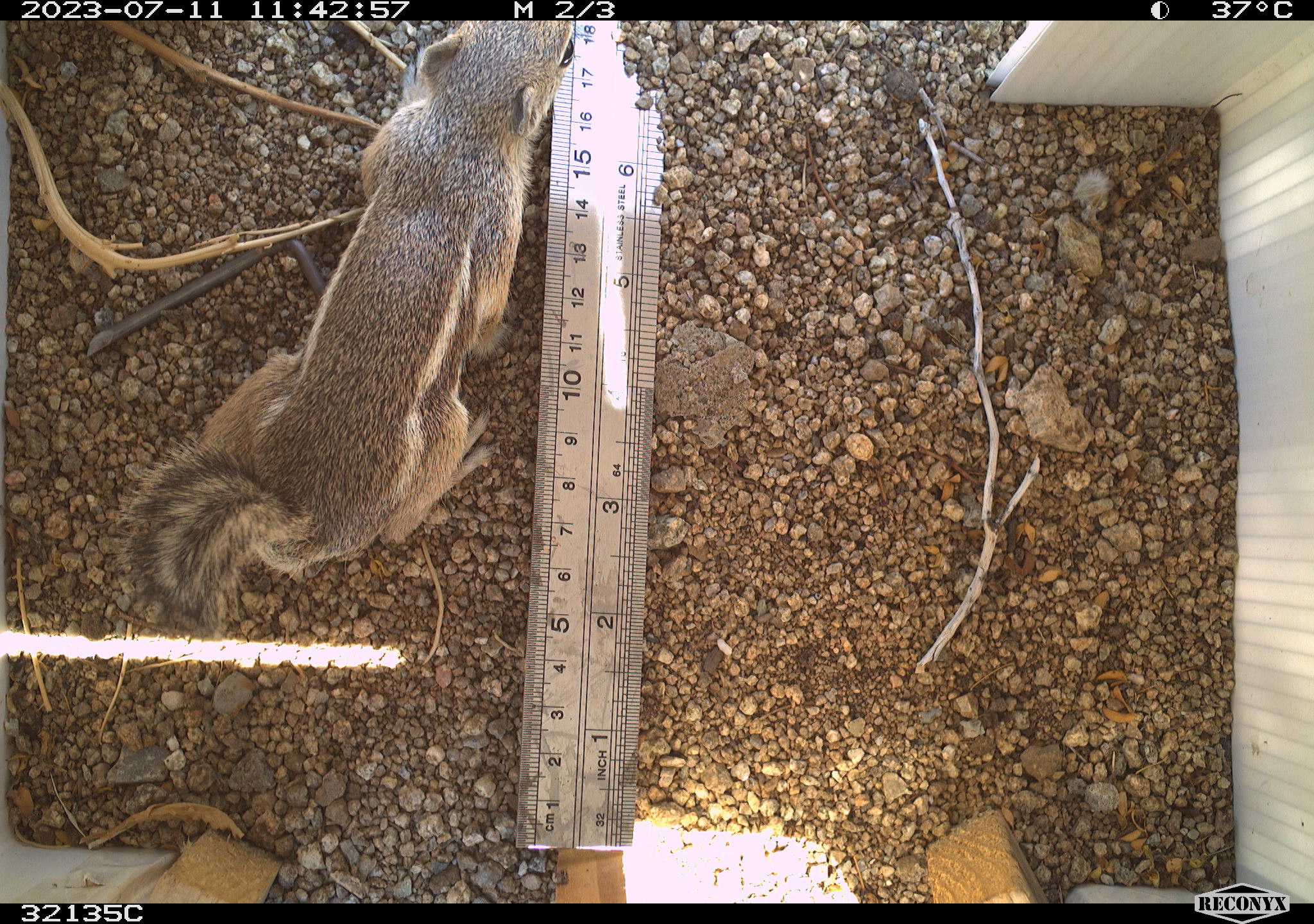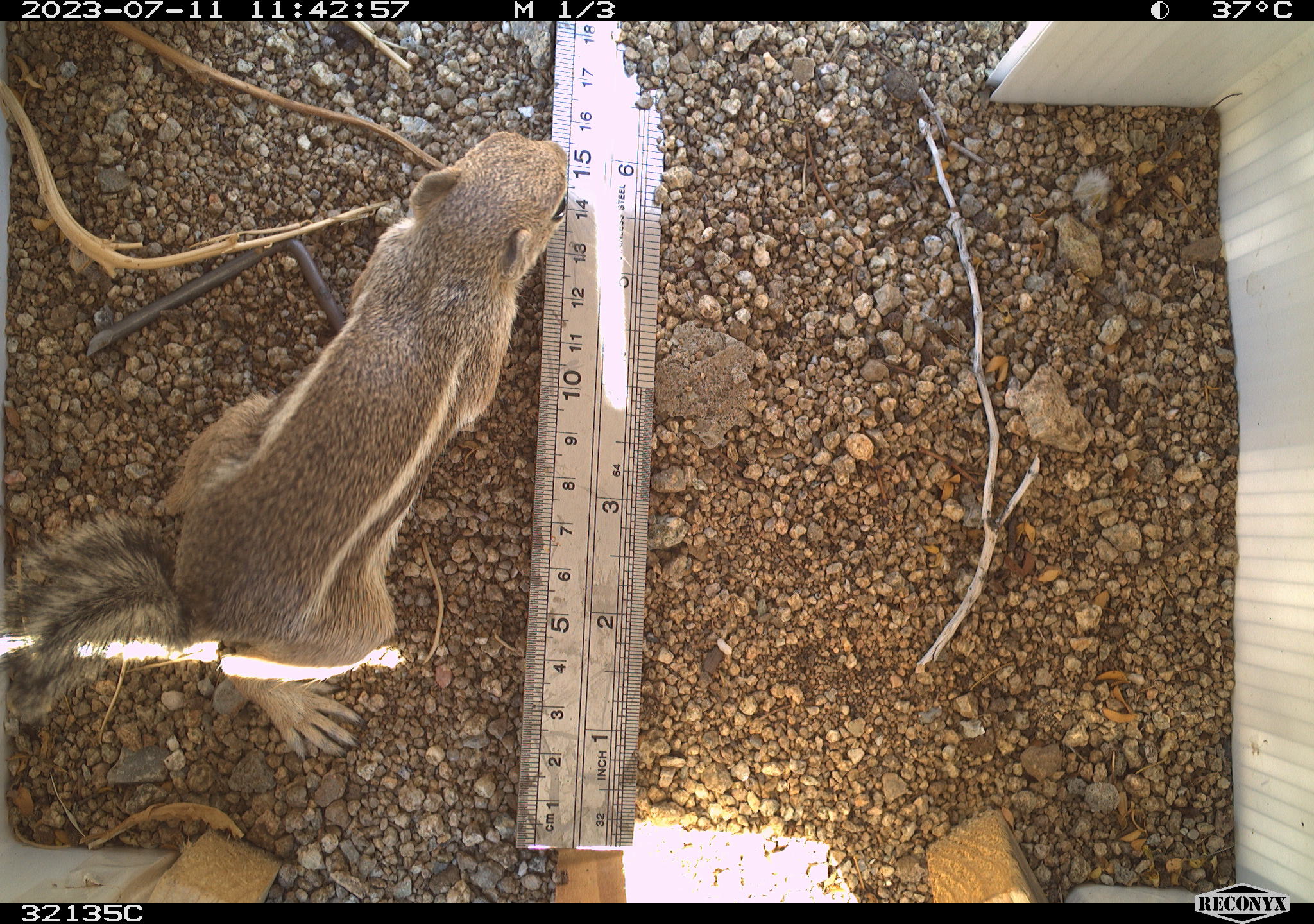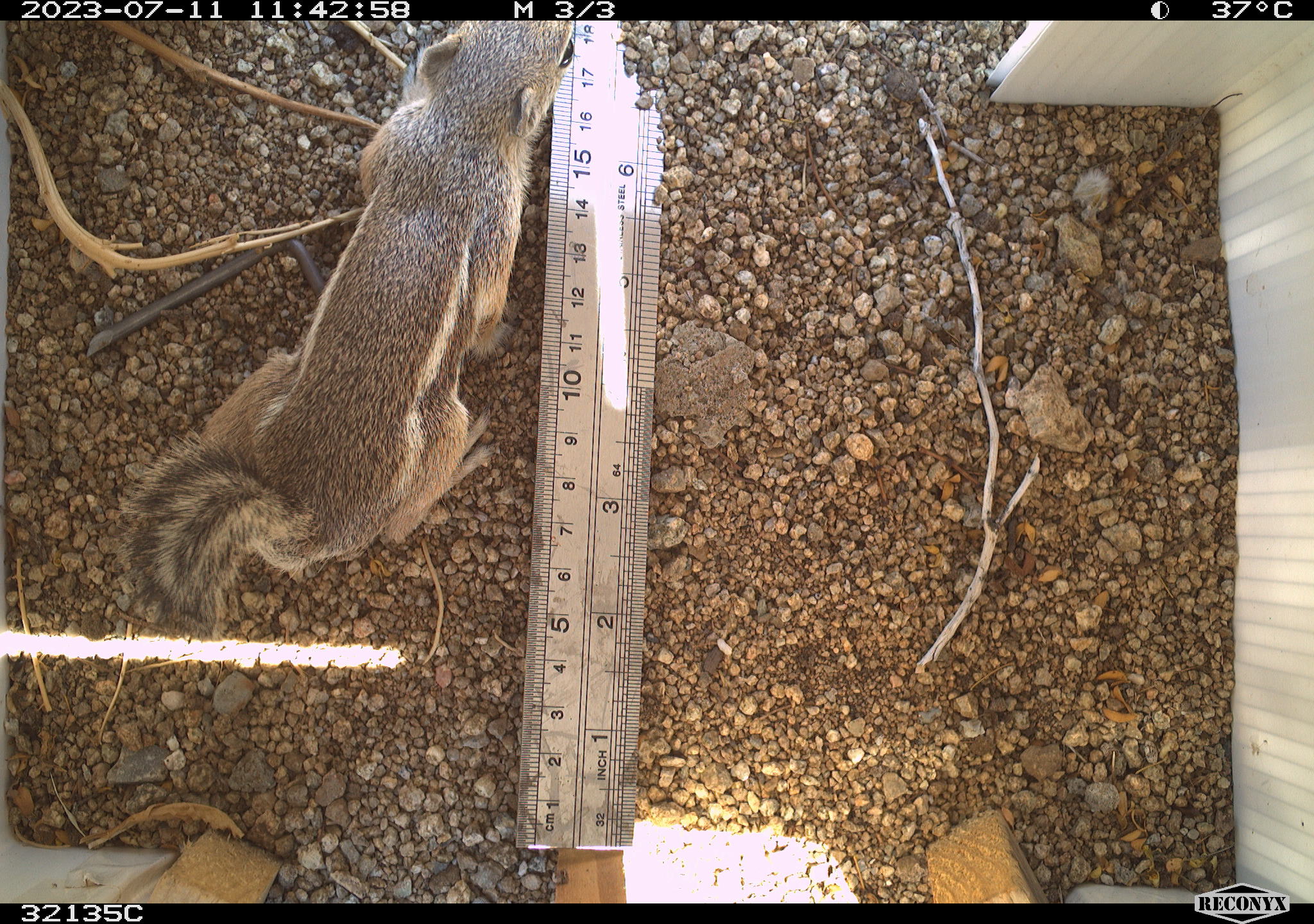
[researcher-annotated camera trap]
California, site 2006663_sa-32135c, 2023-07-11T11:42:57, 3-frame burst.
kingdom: Animalia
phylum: Chordata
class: Mammalia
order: Rodentia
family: Sciuridae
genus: Ammospermophilus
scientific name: Ammospermophilus leucurus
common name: white-tailed antelope squirrel